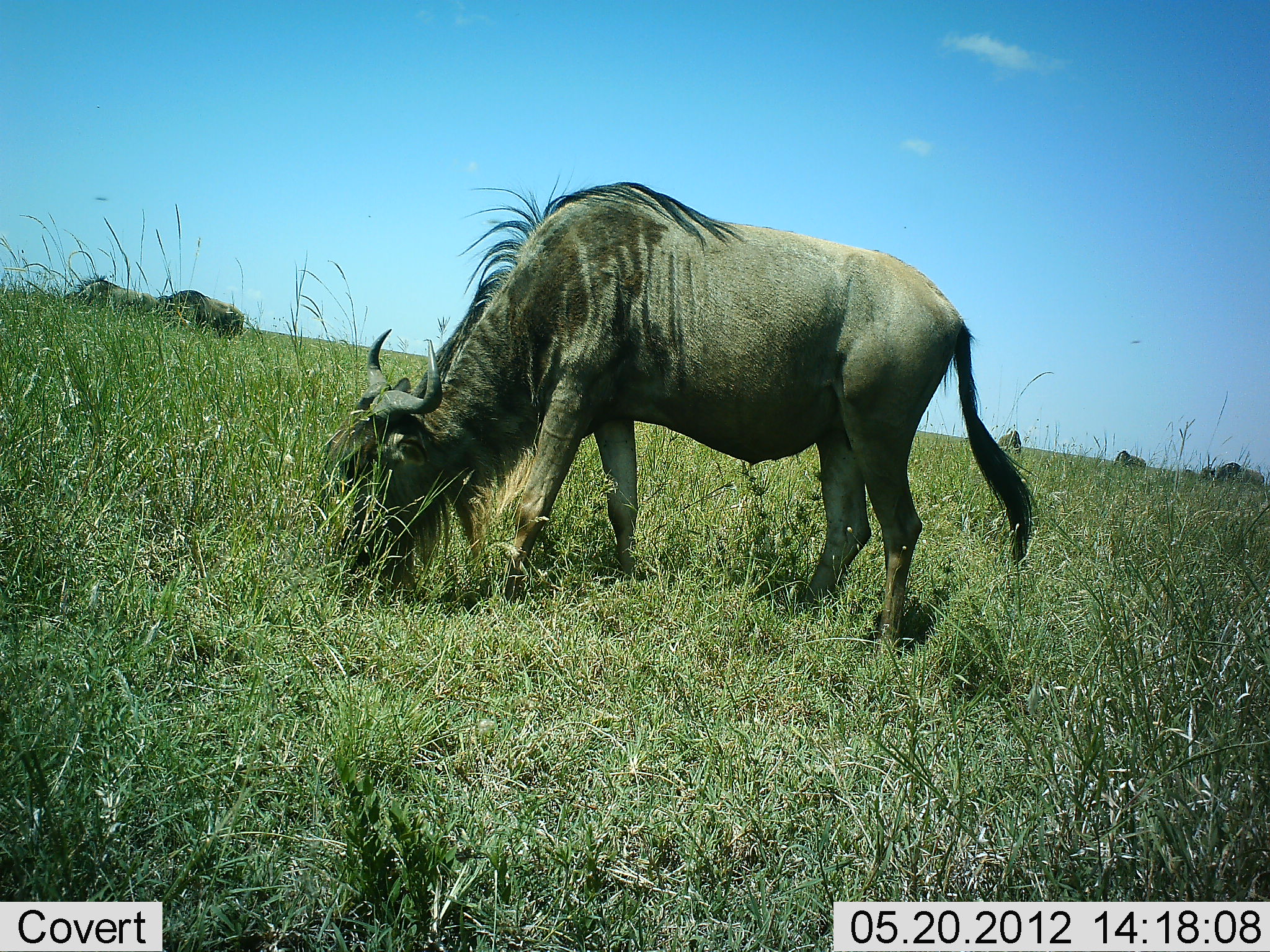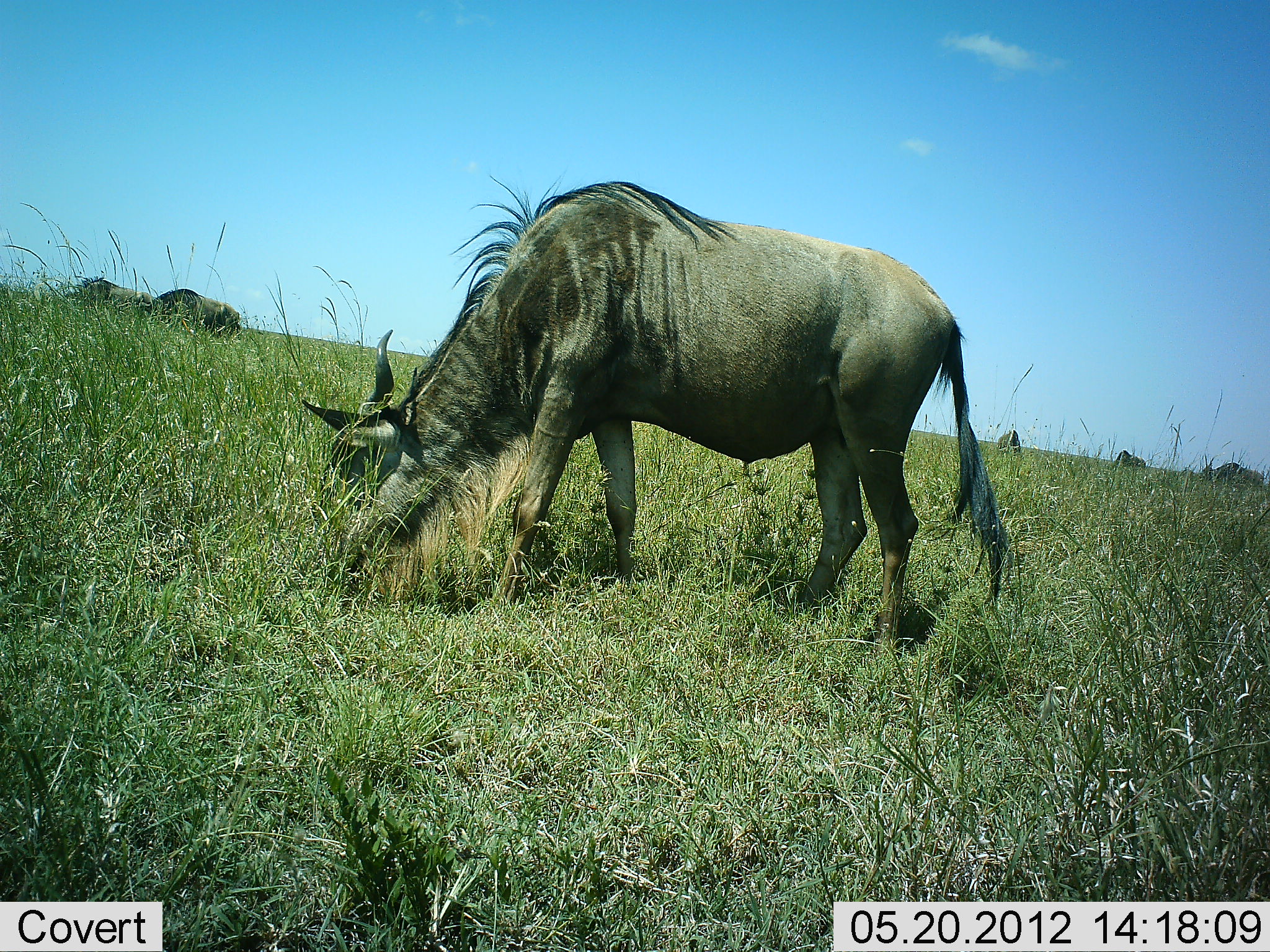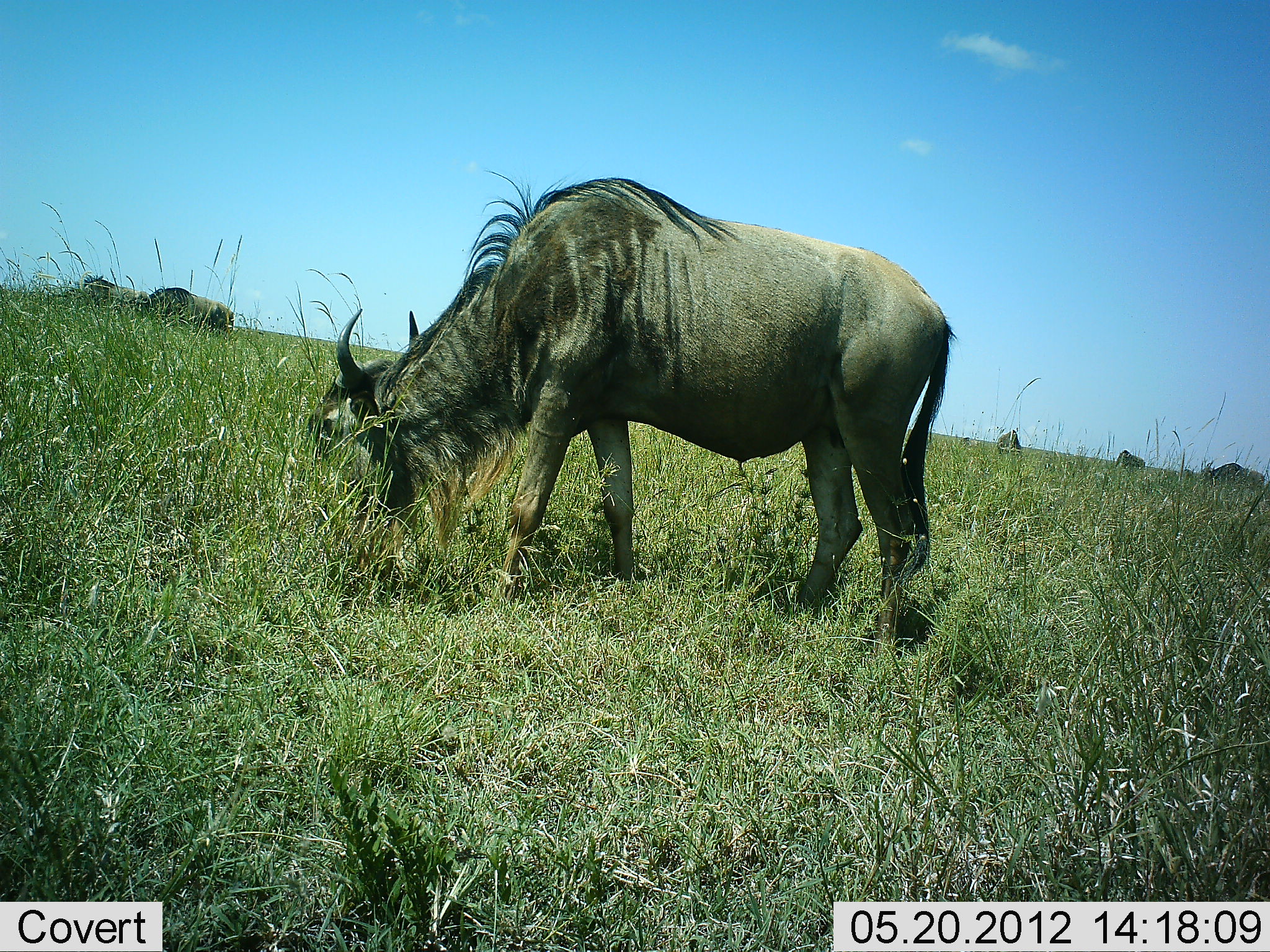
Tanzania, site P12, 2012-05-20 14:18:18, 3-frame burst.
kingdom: Animalia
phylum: Chordata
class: Mammalia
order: Artiodactyla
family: Bovidae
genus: Connochaetes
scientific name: Connochaetes taurinus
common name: blue wildebeest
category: wildebeest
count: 6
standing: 30%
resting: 0%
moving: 0%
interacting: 0%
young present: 0%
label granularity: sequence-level